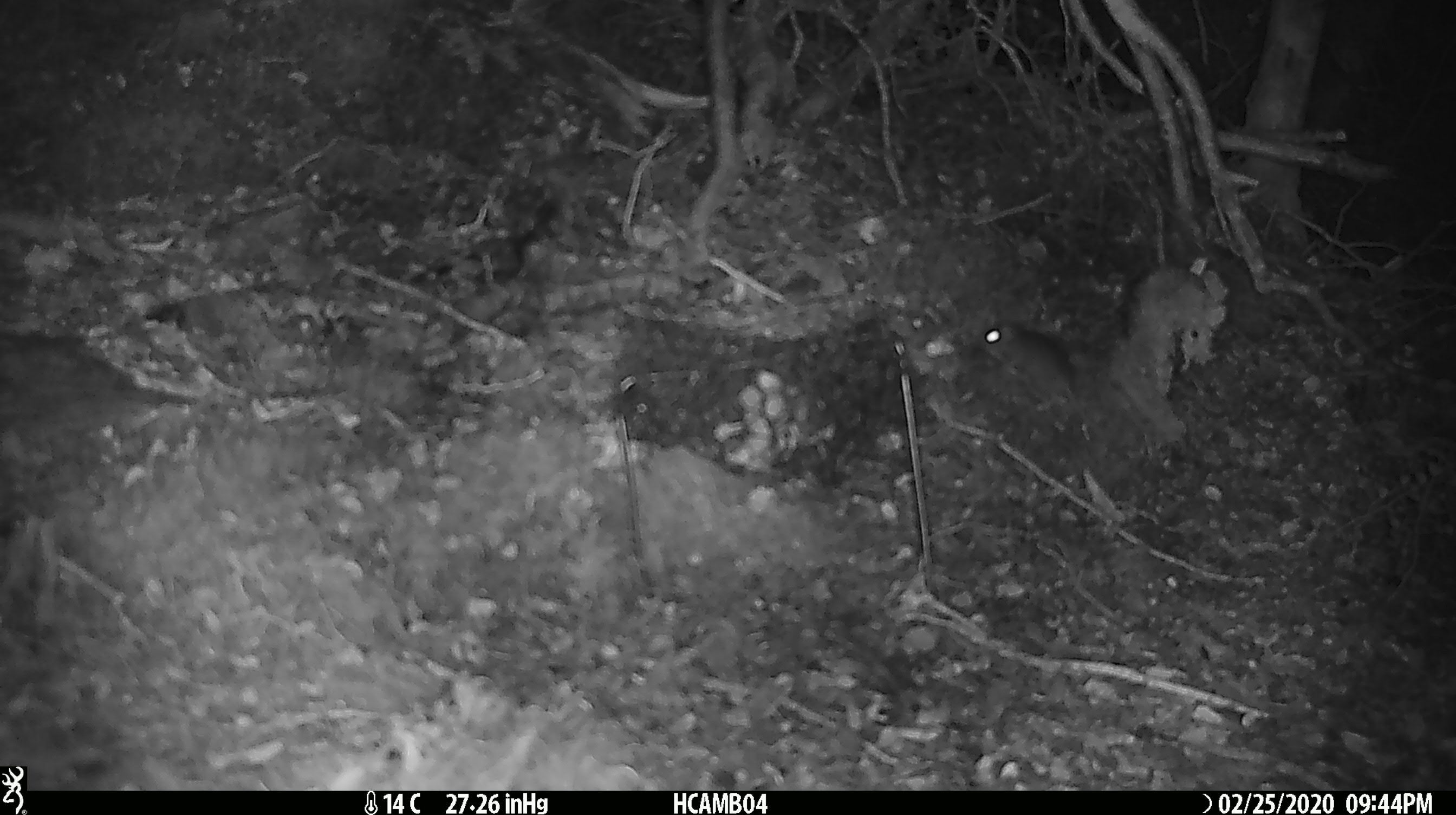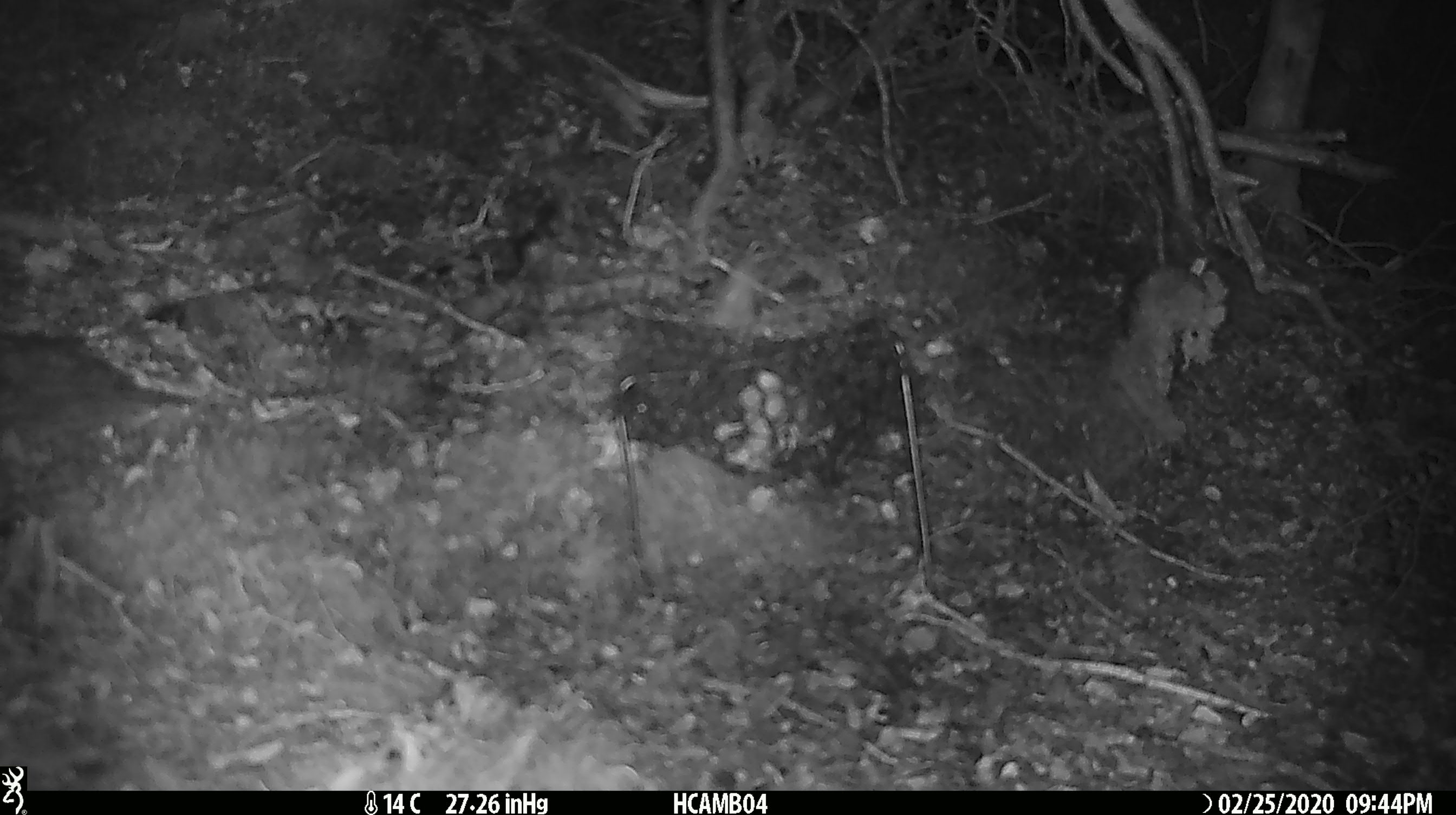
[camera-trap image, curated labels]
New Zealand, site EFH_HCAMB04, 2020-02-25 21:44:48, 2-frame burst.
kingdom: Animalia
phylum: Chordata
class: Mammalia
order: Rodentia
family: Muridae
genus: Mus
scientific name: Mus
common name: mouse